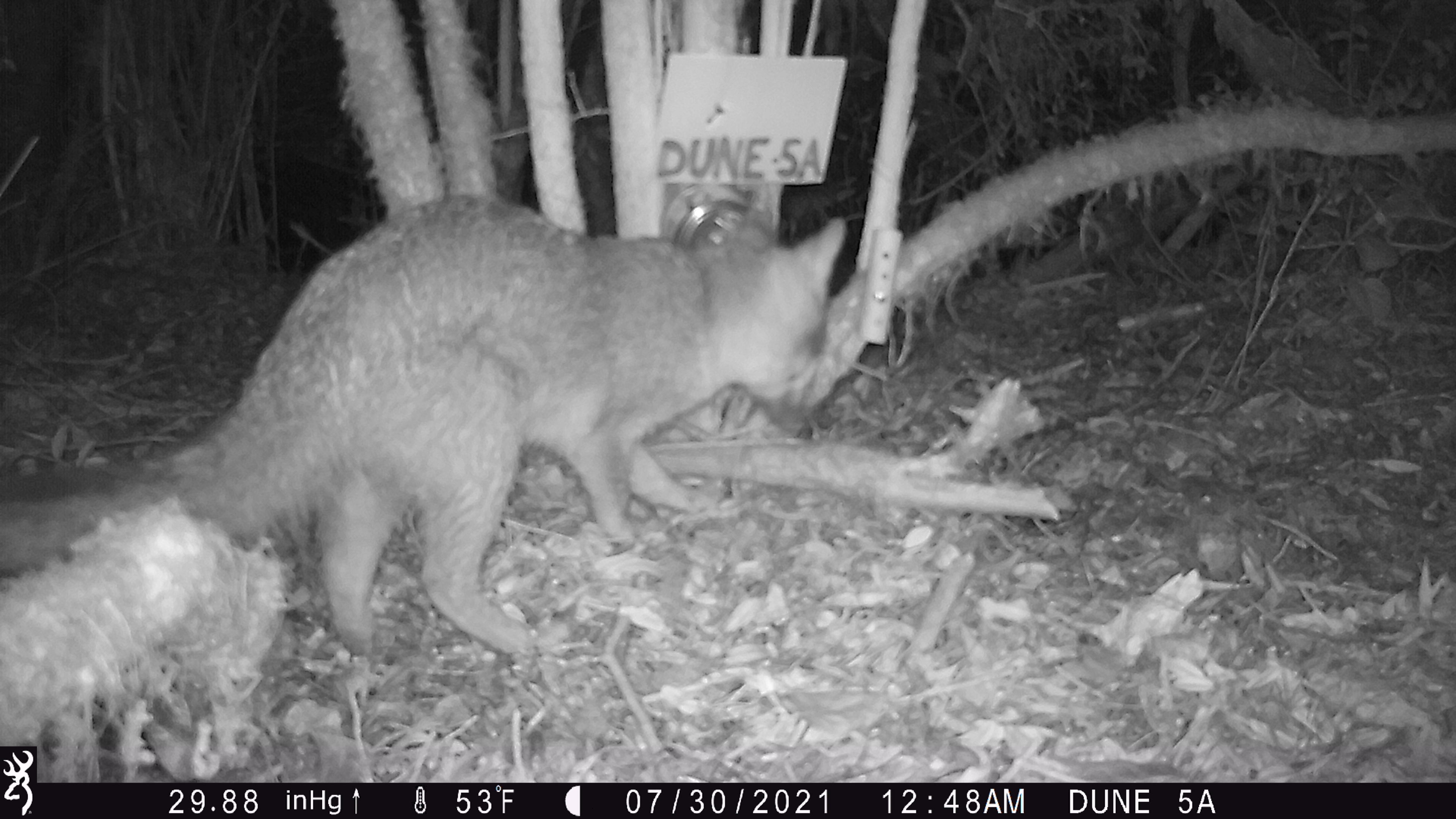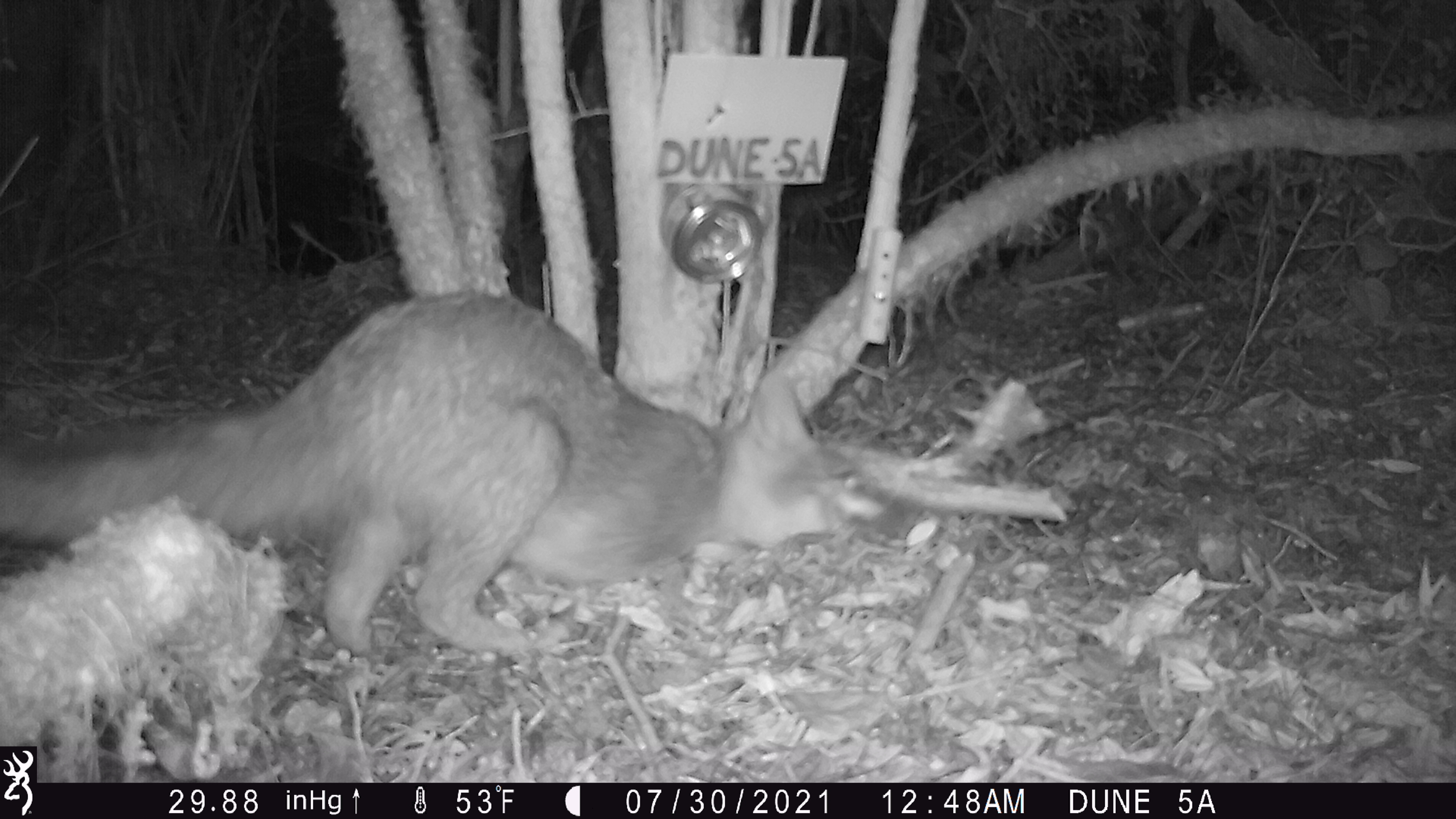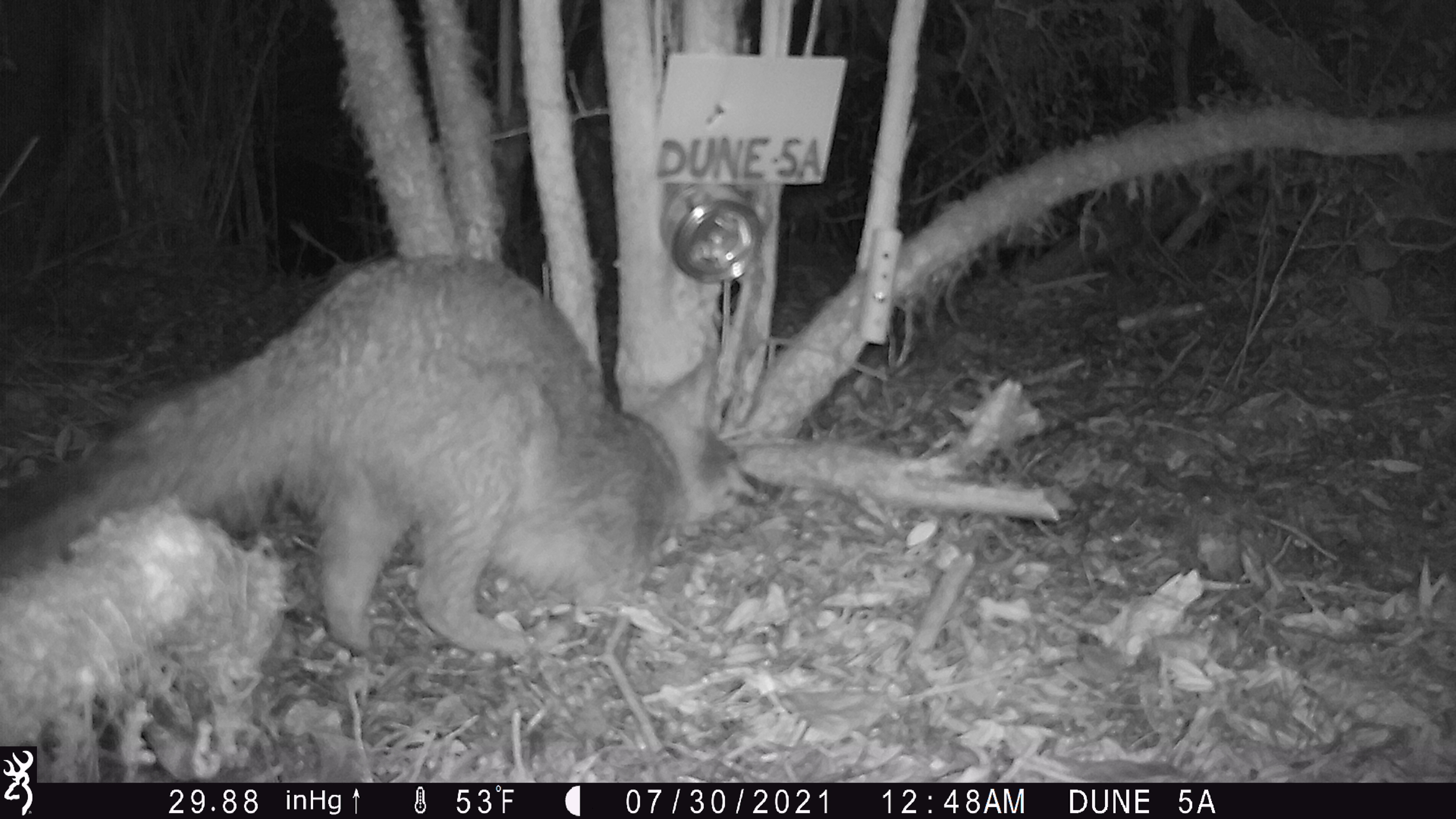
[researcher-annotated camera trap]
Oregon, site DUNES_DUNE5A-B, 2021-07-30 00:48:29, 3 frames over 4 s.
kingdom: Animalia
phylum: Chordata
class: Mammalia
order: Carnivora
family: Canidae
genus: Urocyon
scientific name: Urocyon cinereoargenteus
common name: gray fox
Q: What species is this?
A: Gray fox (Urocyon cinereoargenteus).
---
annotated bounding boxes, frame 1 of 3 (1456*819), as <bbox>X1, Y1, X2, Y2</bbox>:
gray fox: <bbox>2, 179, 851, 666</bbox>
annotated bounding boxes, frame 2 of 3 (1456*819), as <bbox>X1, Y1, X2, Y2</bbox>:
gray fox: <bbox>2, 287, 917, 666</bbox>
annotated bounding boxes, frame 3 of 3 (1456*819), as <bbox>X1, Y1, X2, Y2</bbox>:
gray fox: <bbox>0, 245, 783, 679</bbox>